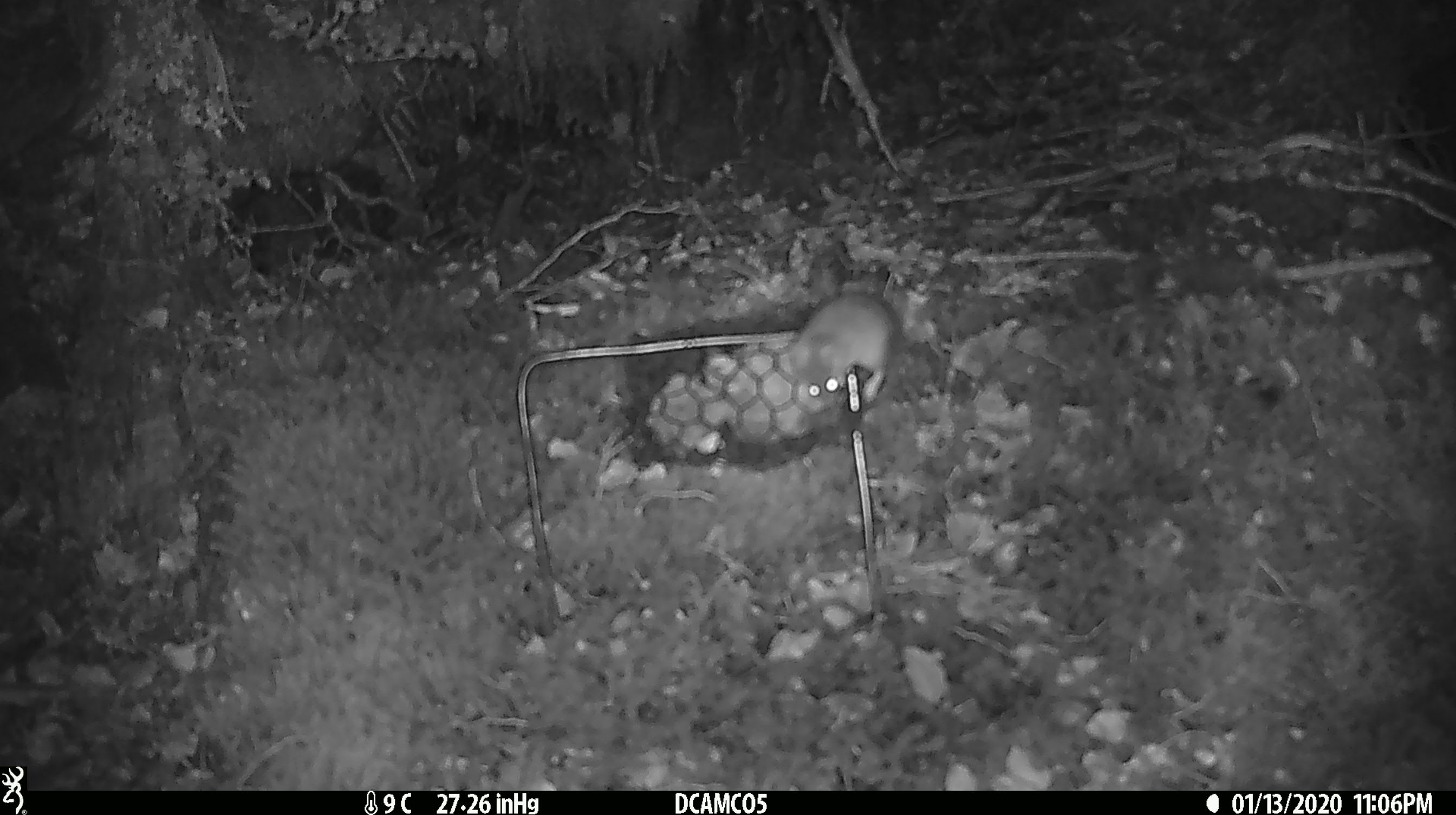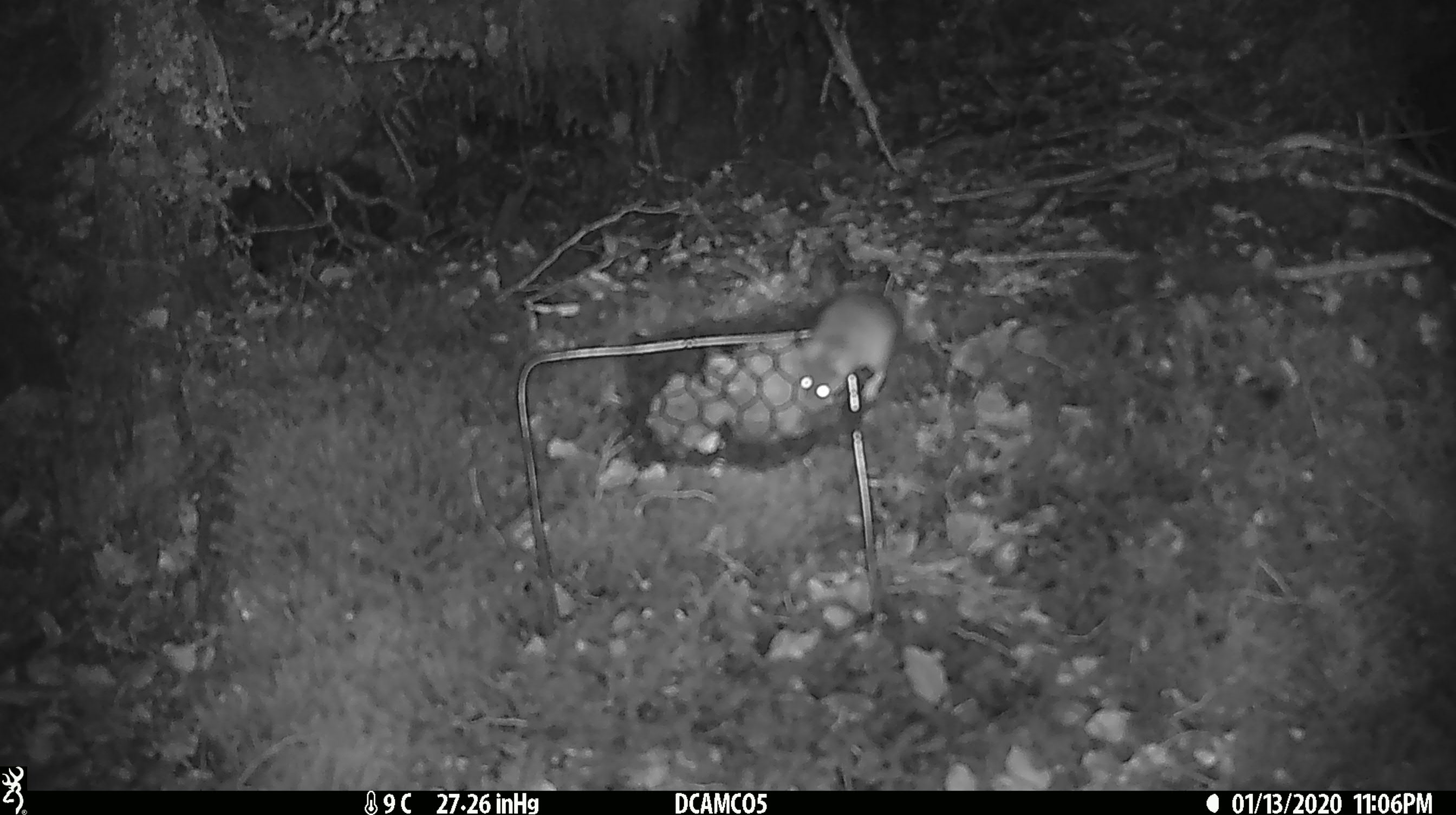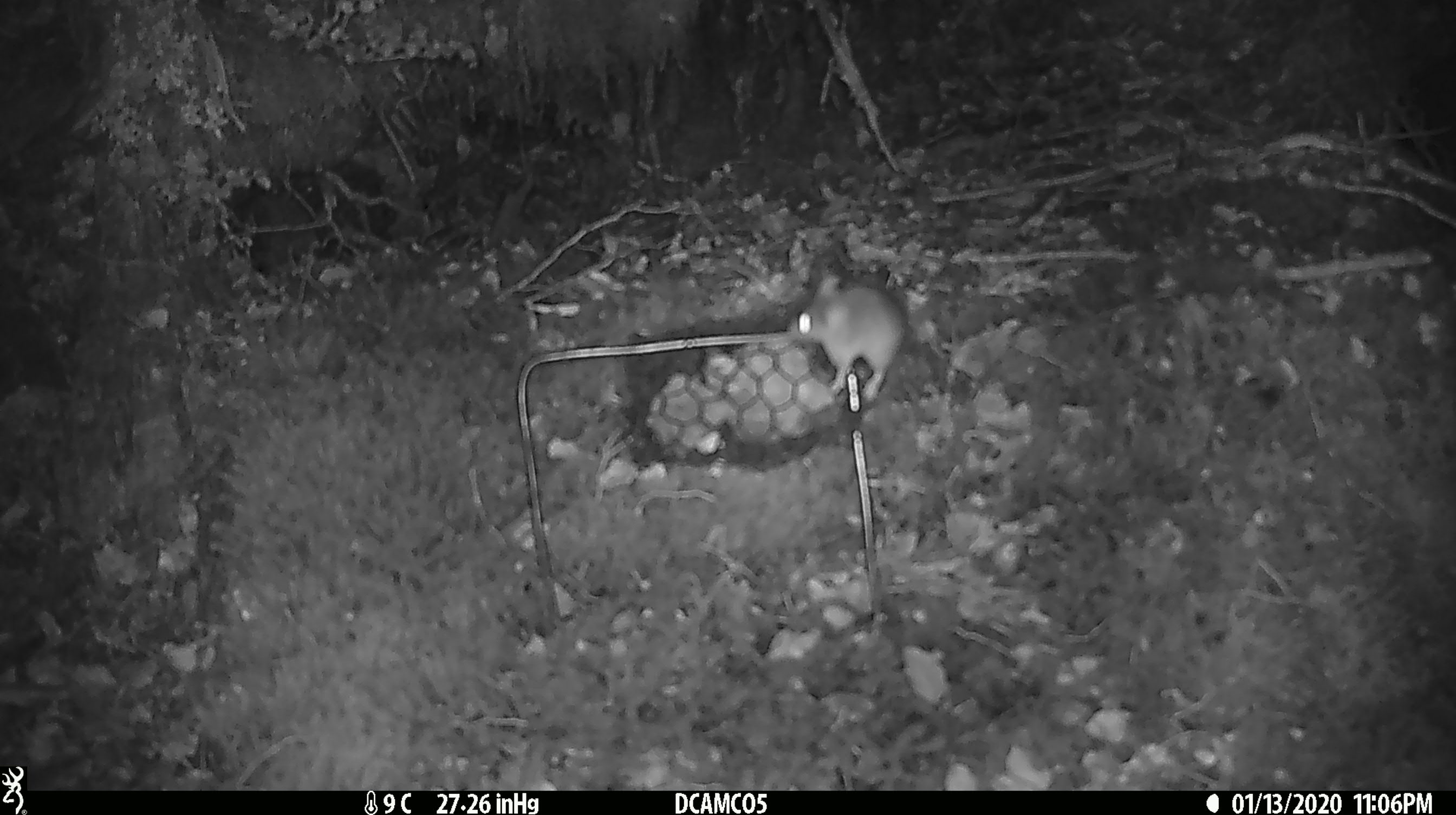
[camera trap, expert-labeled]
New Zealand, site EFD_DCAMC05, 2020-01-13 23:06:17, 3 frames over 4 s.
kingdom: Animalia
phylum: Chordata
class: Mammalia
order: Rodentia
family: Muridae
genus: Mus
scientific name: Mus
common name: mouse